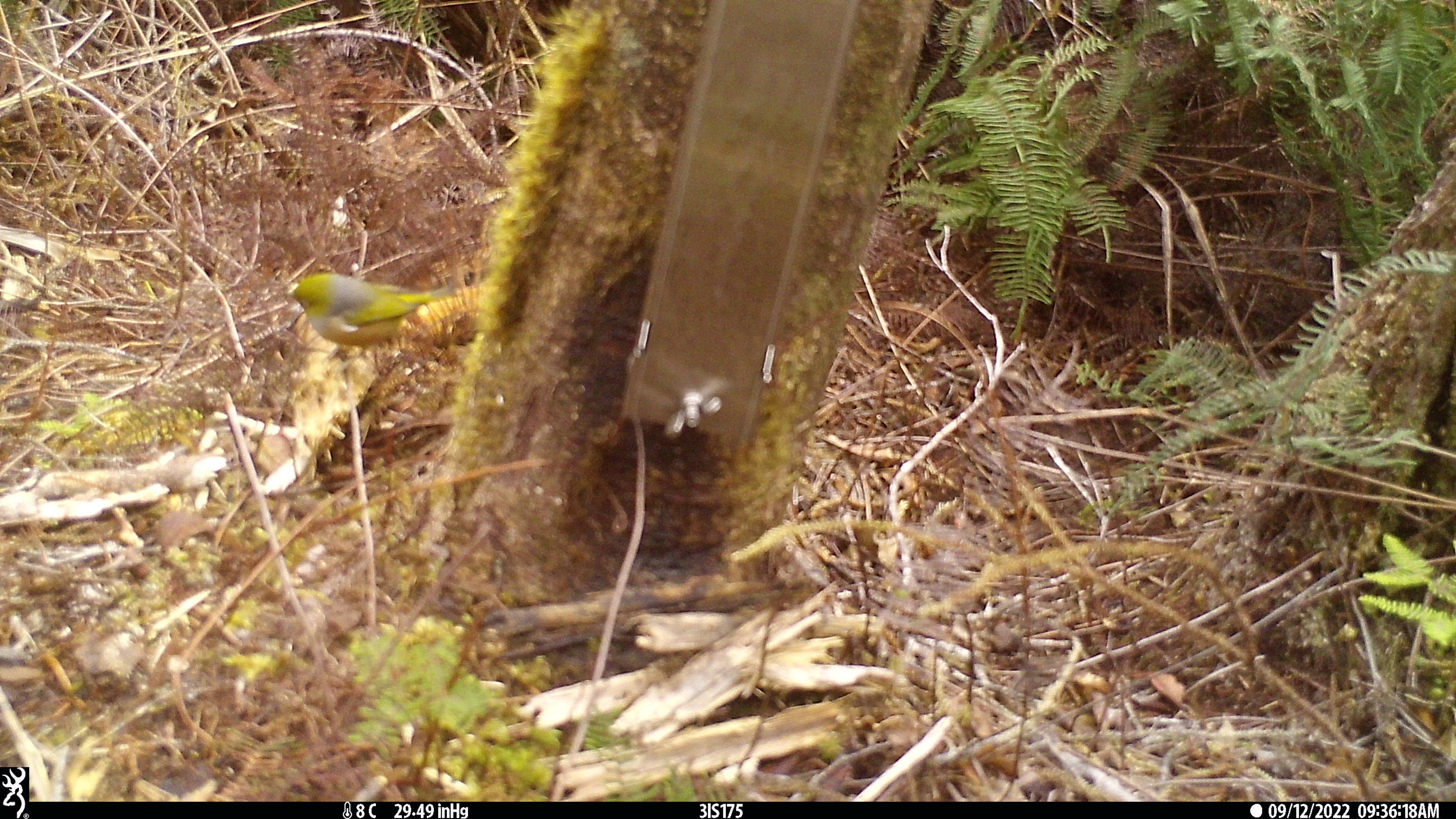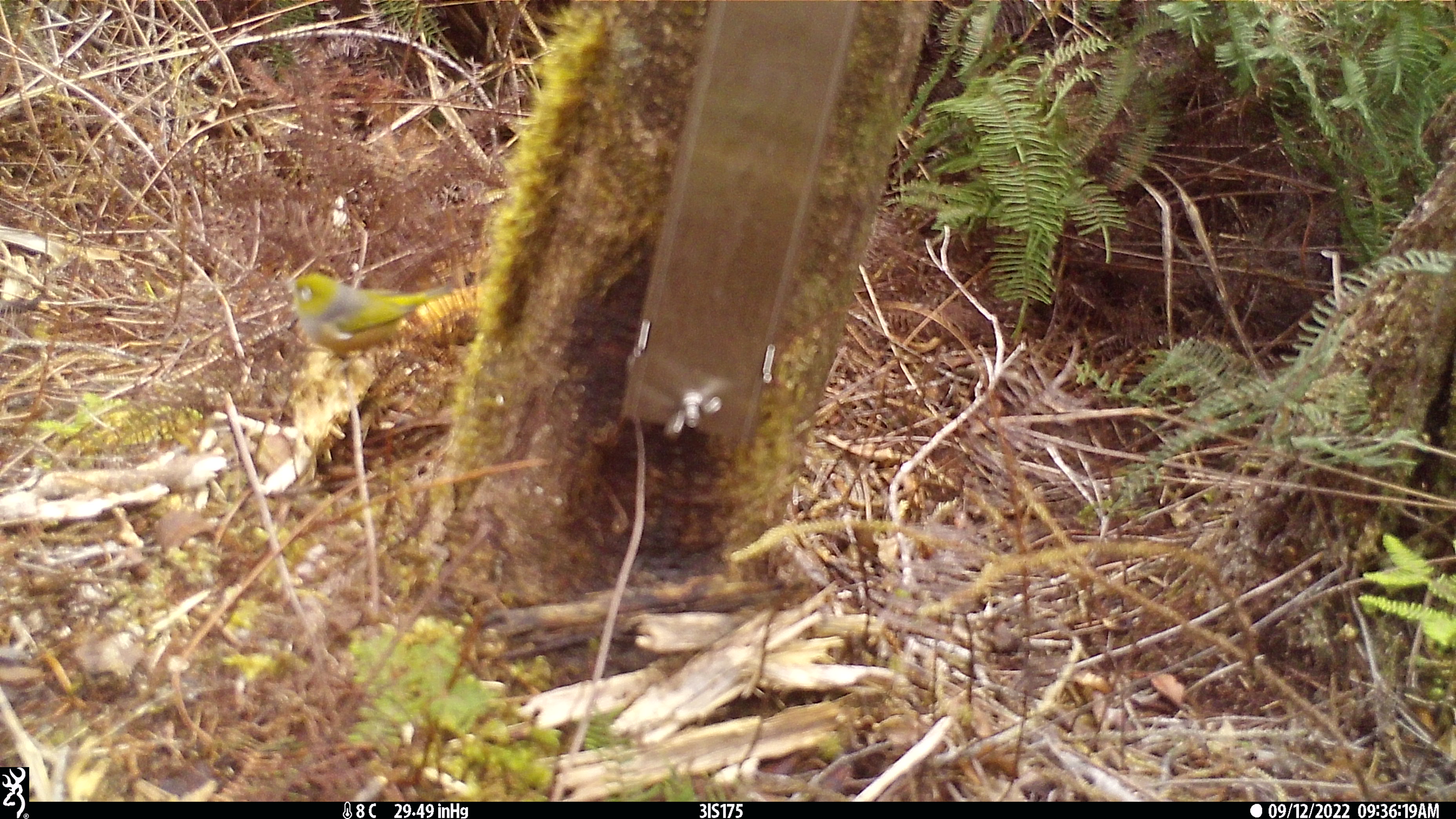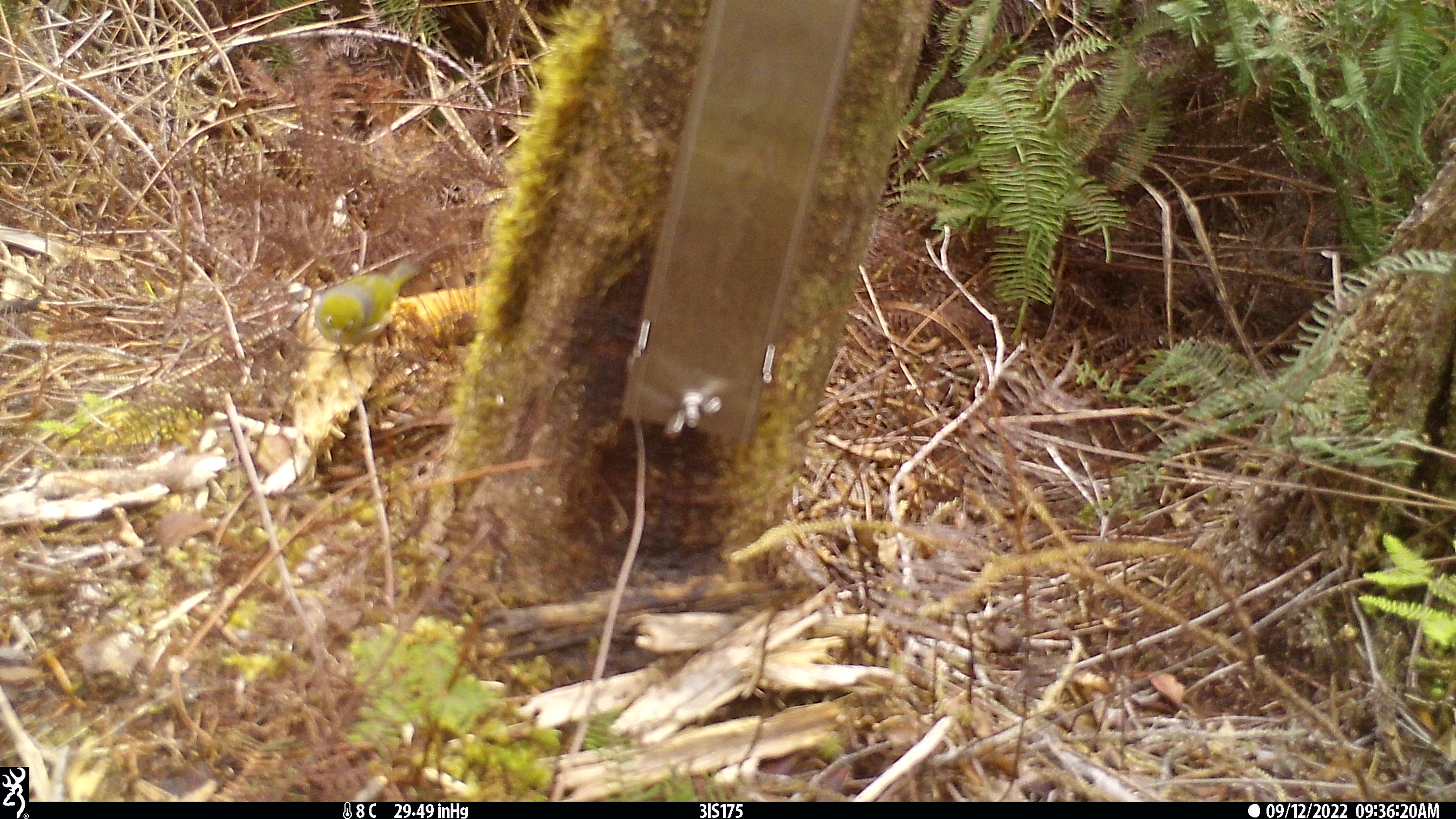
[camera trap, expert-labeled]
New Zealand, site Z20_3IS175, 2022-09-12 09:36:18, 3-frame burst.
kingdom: Animalia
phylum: Chordata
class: Aves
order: Passeriformes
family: Zosteropidae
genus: Zosterops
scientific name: Zosterops lateralis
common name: silvereye